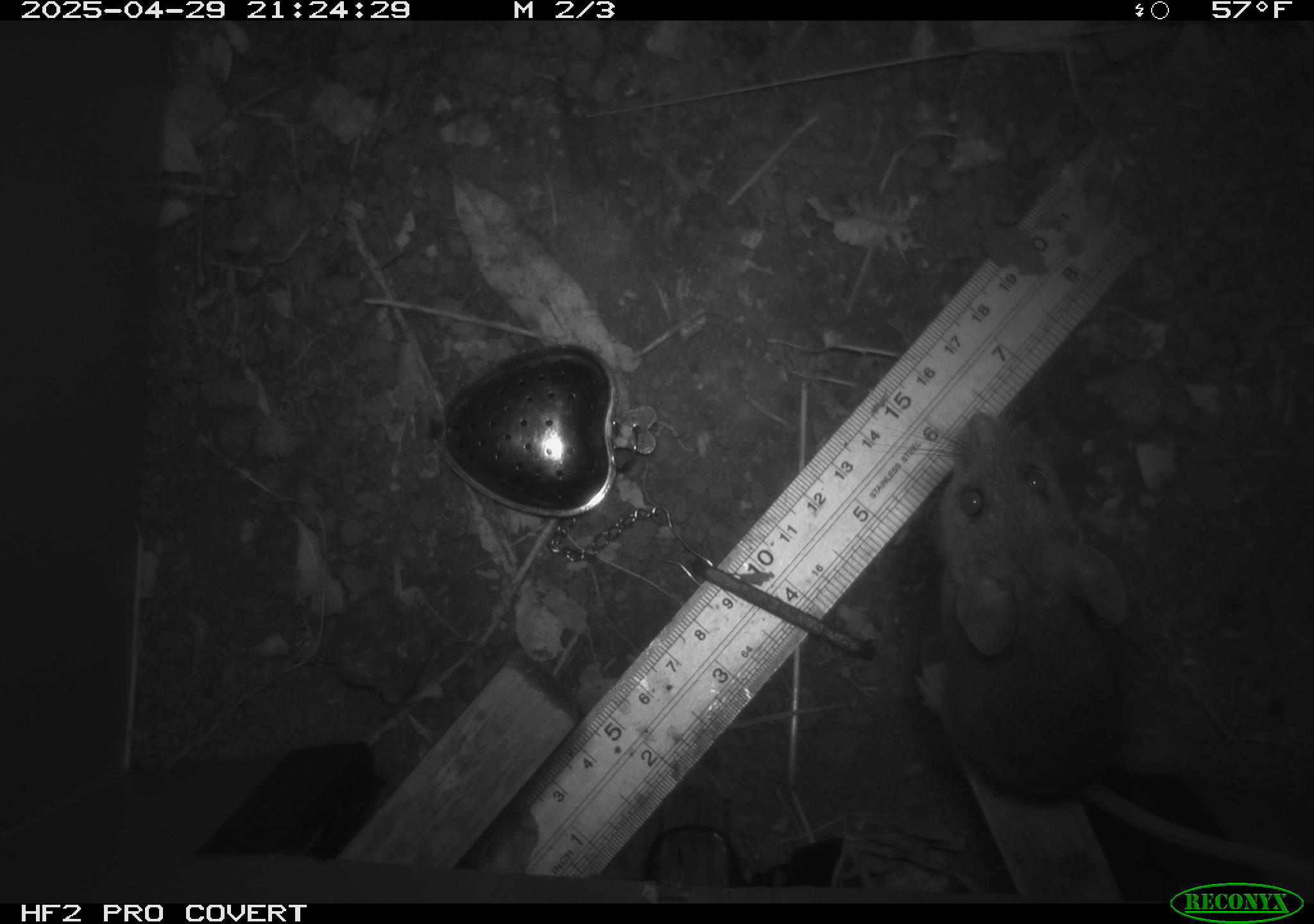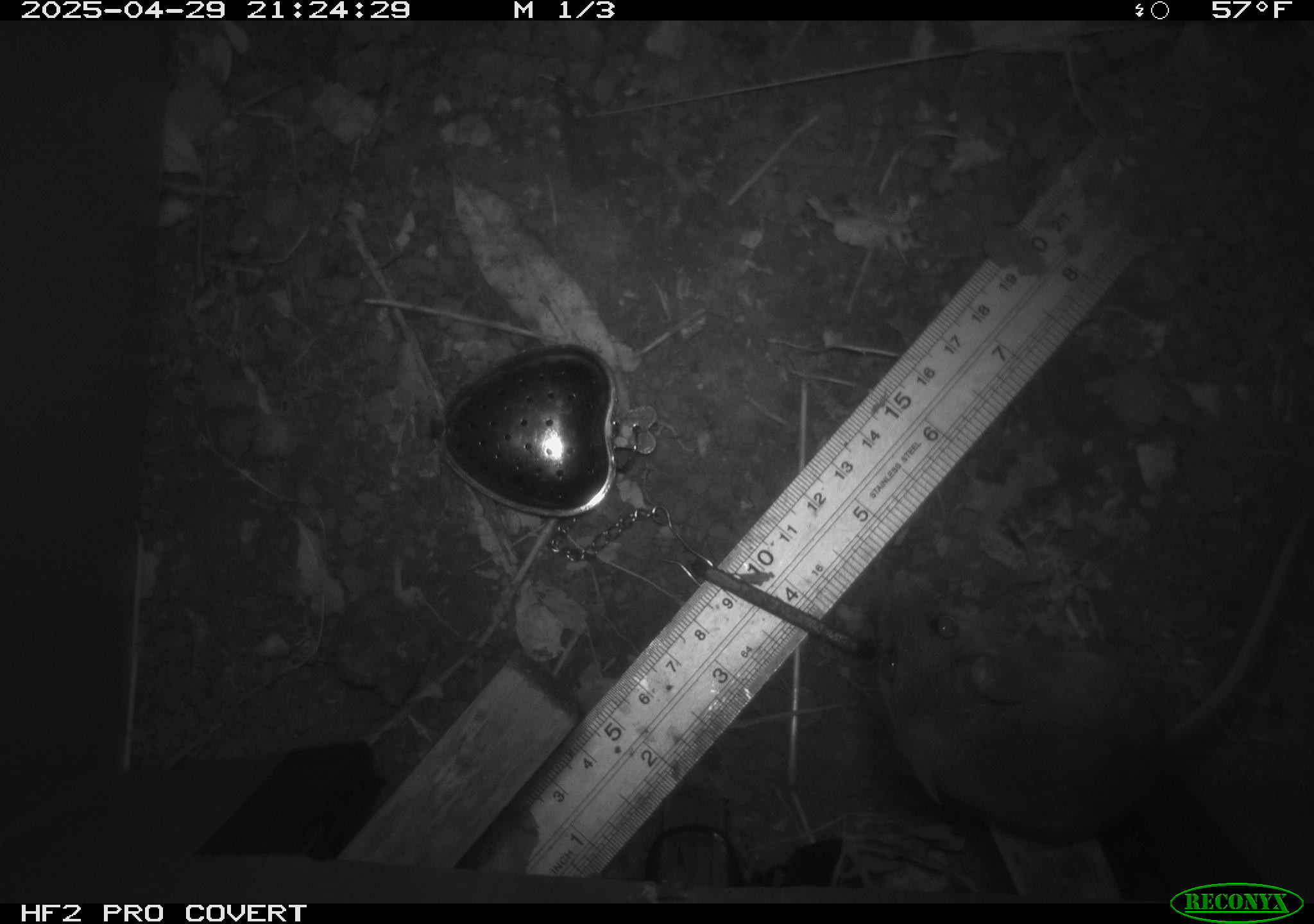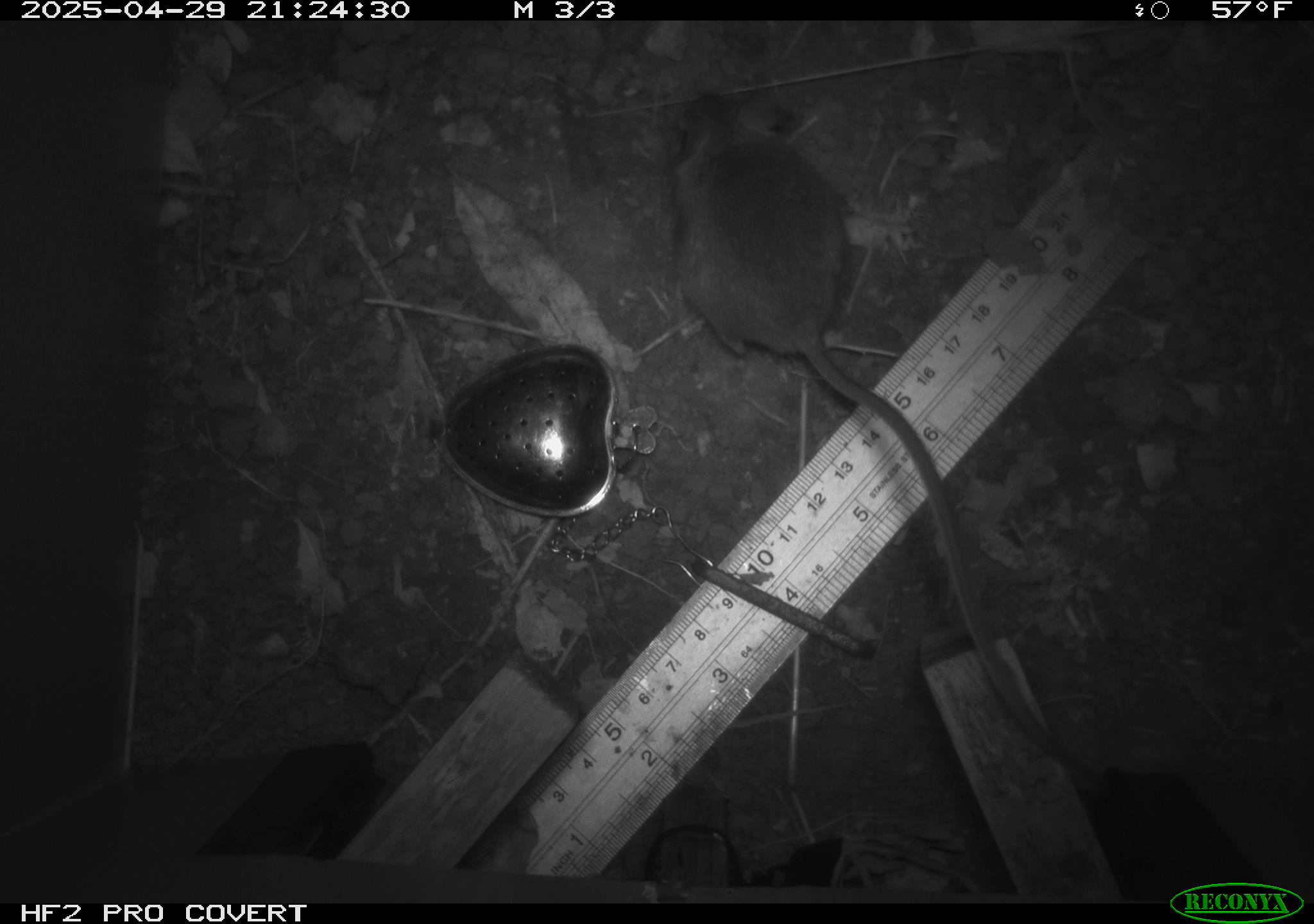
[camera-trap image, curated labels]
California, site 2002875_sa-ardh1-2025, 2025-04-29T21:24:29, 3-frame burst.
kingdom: Animalia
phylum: Chordata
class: Mammalia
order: Rodentia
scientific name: Rodentia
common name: mouse species